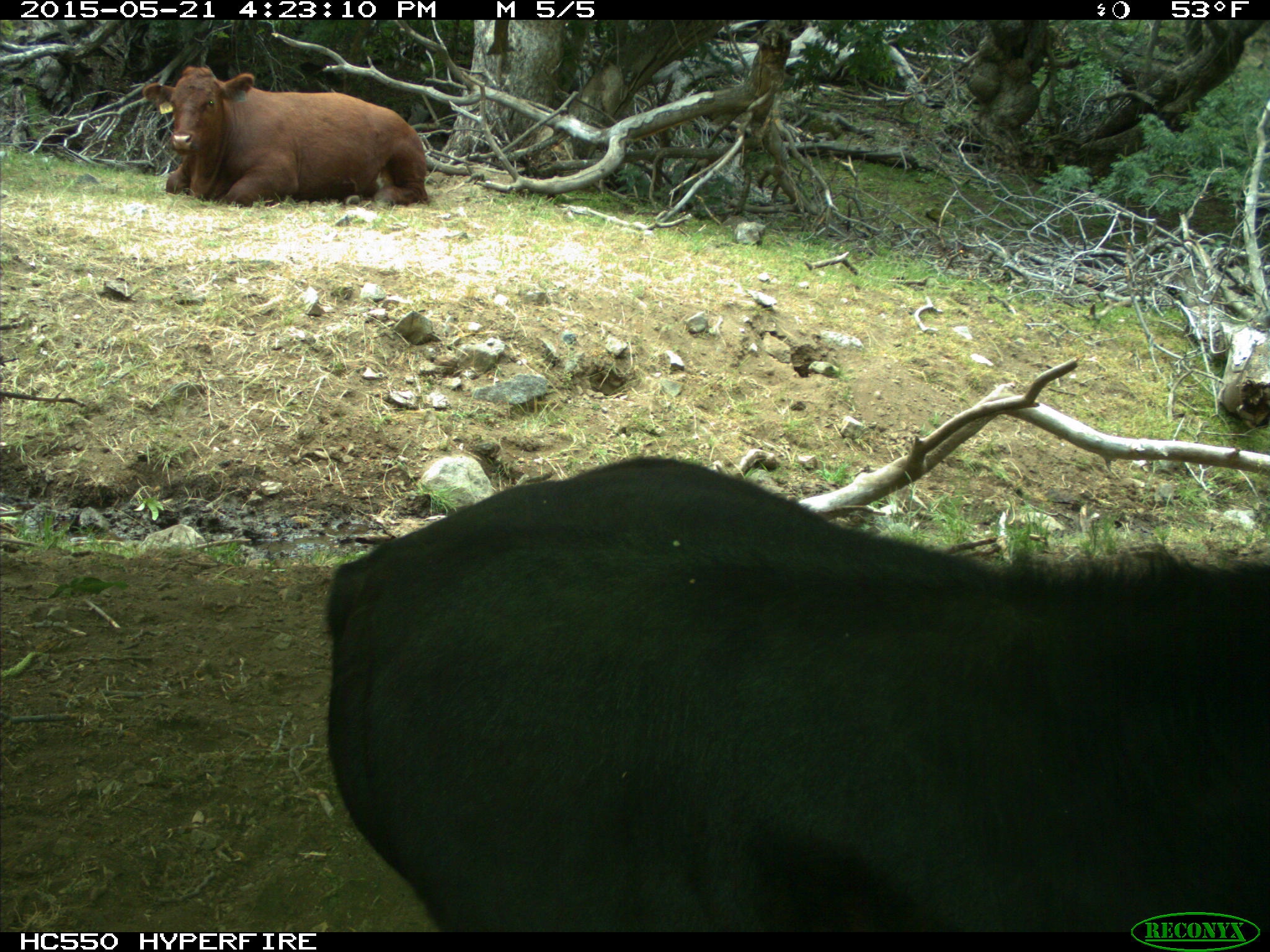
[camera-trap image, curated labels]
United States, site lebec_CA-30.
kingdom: Animalia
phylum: Chordata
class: Mammalia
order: Artiodactyla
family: Bovidae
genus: Bos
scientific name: Bos taurus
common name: domestic cow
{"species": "Bos taurus (domestic cow)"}